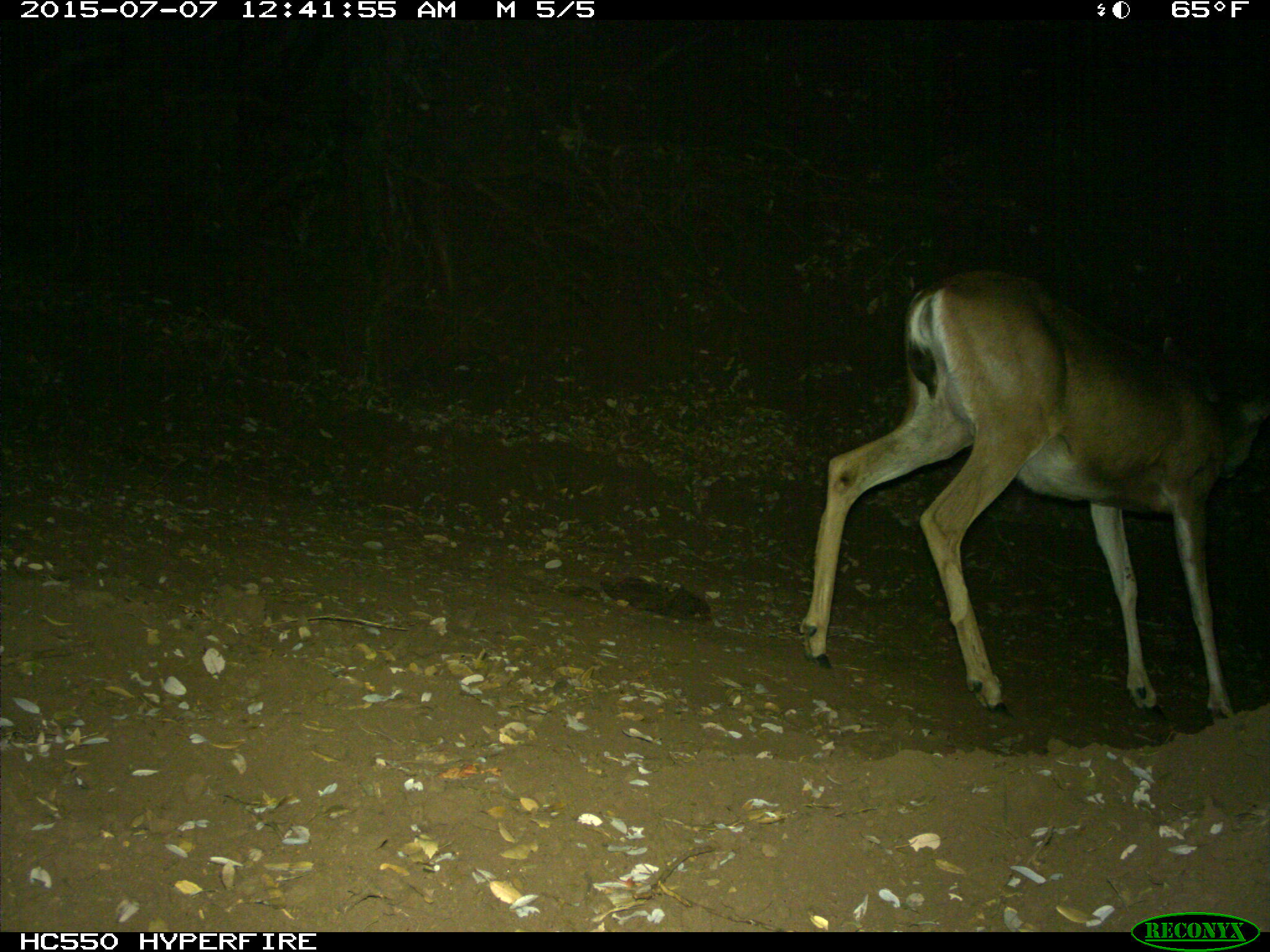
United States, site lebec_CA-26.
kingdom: Animalia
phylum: Chordata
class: Mammalia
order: Artiodactyla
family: Cervidae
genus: Odocoileus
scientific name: Odocoileus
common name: deer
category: unidentified deer